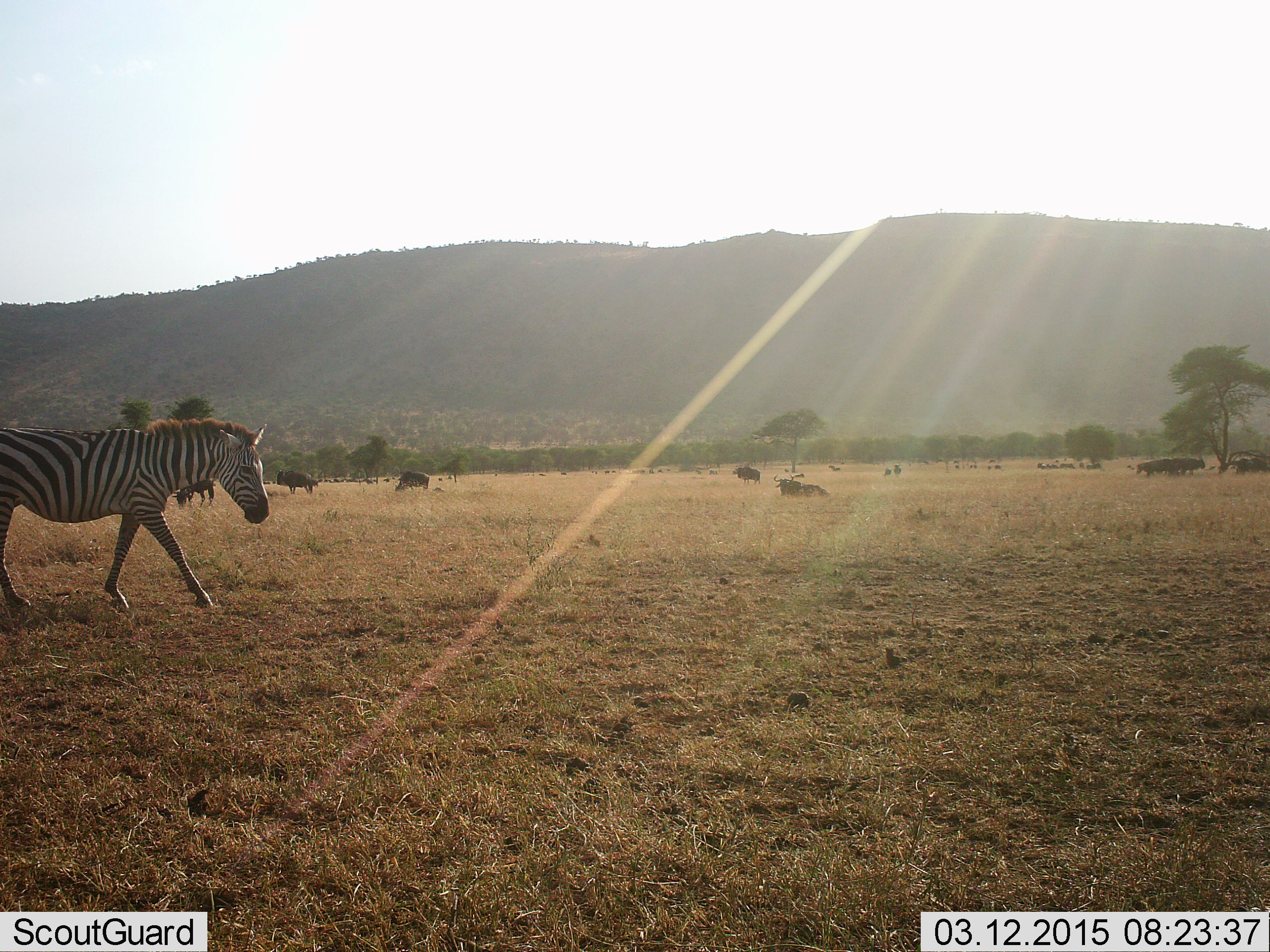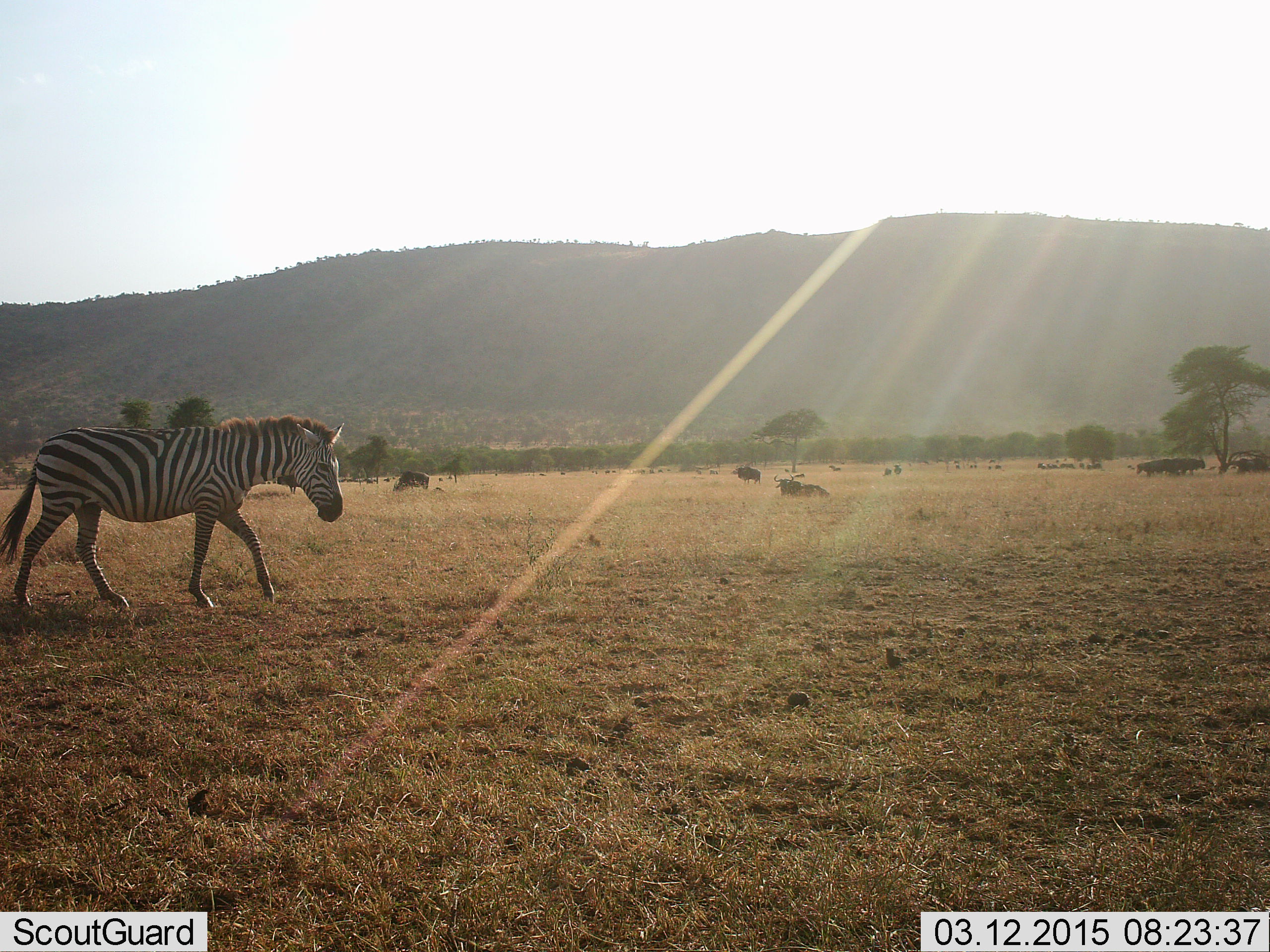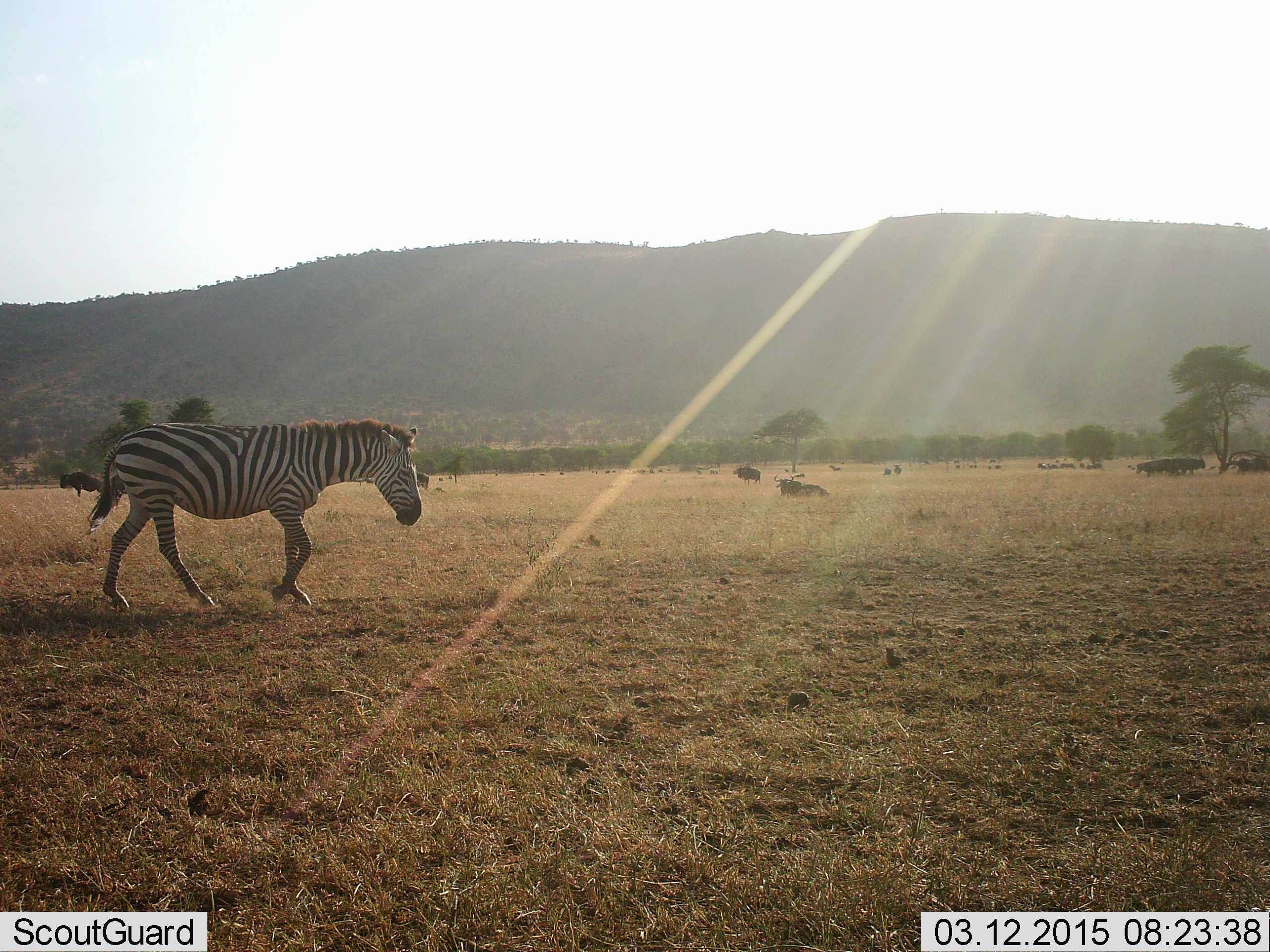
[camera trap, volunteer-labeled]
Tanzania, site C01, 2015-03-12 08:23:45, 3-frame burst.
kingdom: Animalia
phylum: Chordata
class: Mammalia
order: Artiodactyla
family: Bovidae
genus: Connochaetes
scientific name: Connochaetes taurinus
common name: blue wildebeest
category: wildebeest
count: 11-50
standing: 60%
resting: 80%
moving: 20%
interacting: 0%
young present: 0%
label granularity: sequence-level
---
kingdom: Animalia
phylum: Chordata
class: Mammalia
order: Perissodactyla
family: Equidae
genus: Equus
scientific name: Equus quagga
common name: plains zebra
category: zebra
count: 1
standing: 7%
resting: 7%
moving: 100%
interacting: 0%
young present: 0%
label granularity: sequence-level